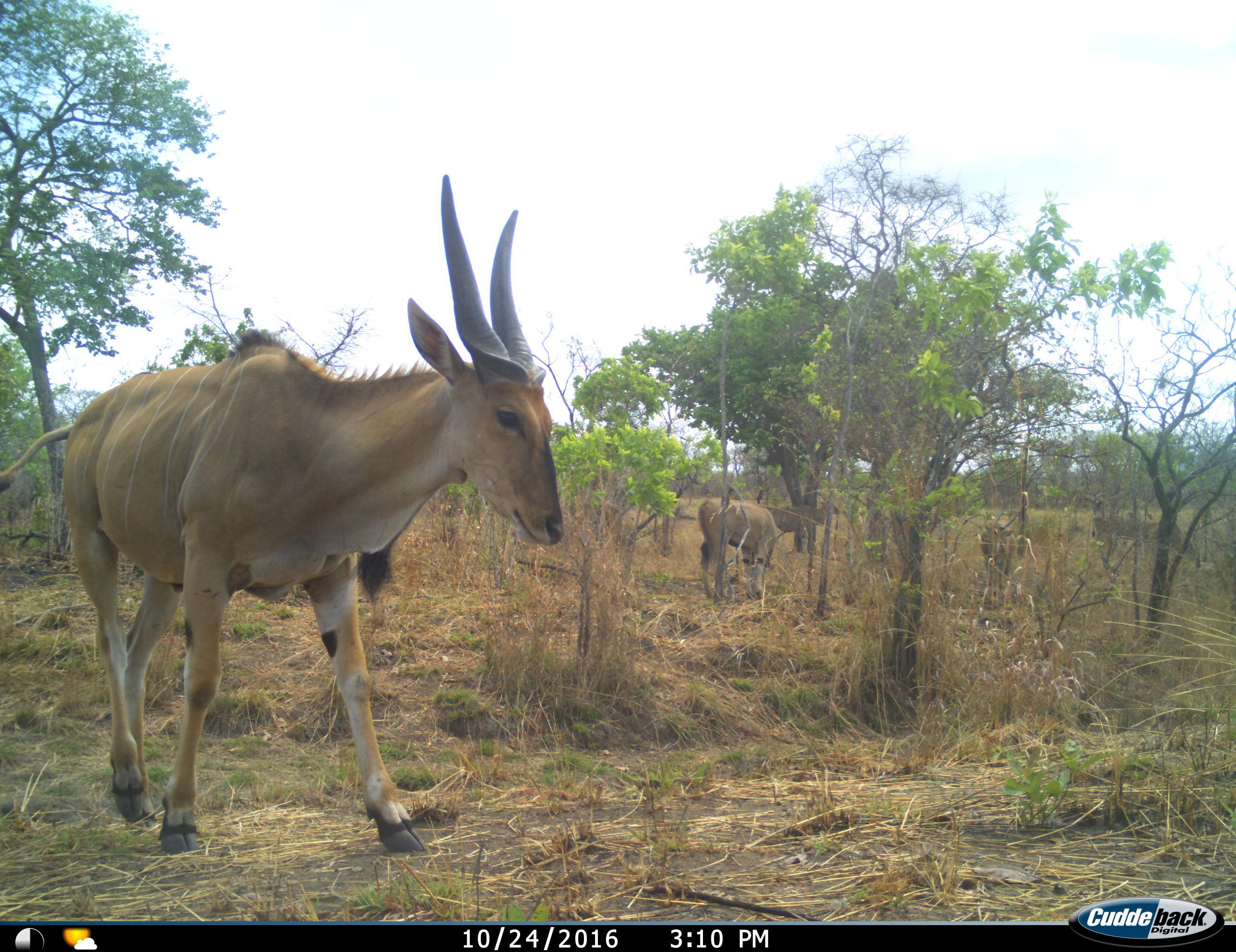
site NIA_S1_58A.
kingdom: Animalia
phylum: Chordata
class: Mammalia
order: Artiodactyla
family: Bovidae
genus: Tragelaphus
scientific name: Tragelaphus oryx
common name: eland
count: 5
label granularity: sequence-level